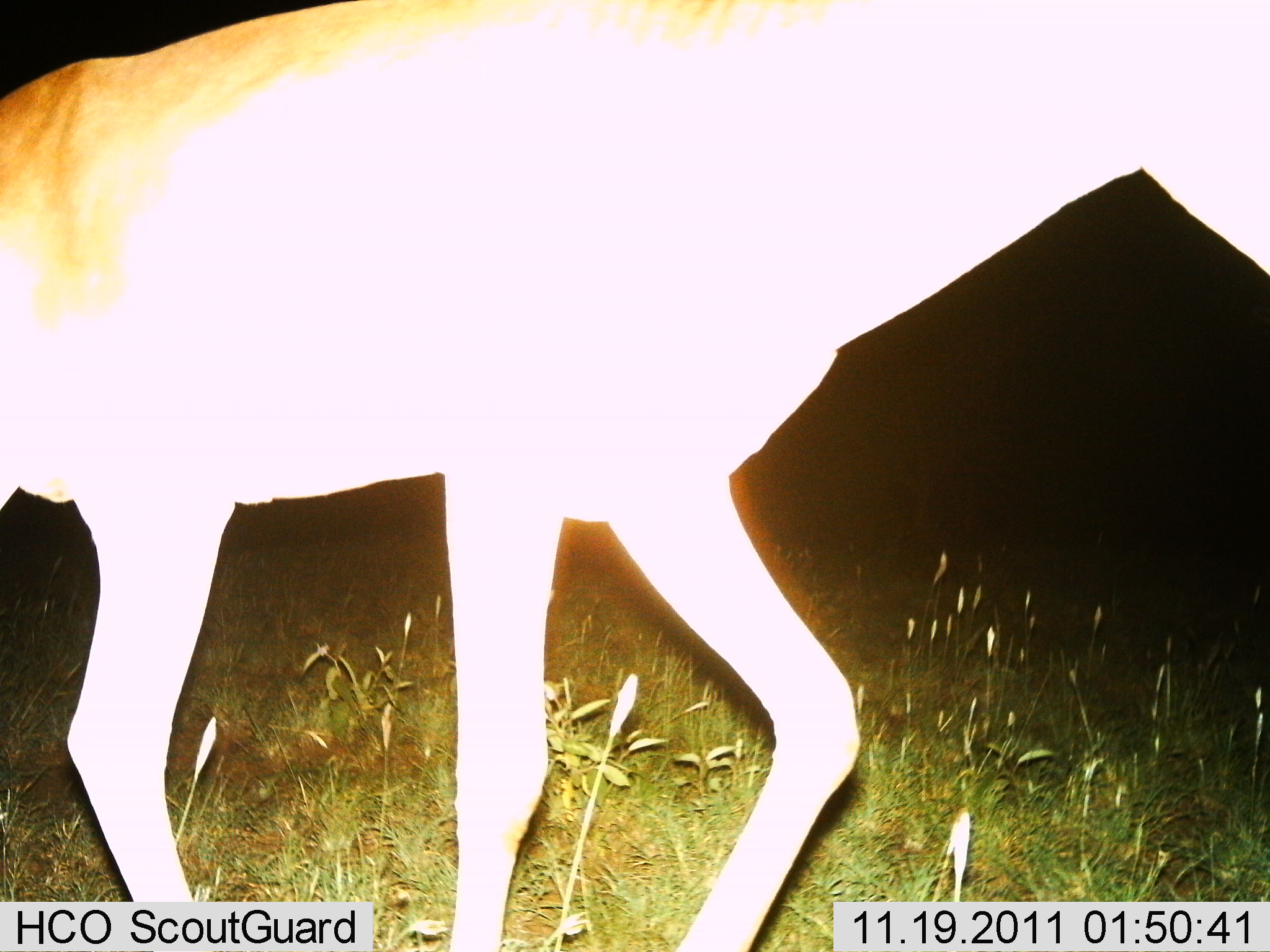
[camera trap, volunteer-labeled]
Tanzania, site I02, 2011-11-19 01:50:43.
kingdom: Animalia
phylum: Chordata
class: Mammalia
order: Artiodactyla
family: Bovidae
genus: Alcelaphus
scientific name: Alcelaphus buselaphus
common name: hartebeest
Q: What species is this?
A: Hartebeest (Alcelaphus buselaphus).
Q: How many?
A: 1.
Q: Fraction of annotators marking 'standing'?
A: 17%.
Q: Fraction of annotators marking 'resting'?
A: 0%.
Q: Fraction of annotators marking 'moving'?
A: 83%.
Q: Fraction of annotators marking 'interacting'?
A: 0%.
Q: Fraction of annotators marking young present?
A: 0%.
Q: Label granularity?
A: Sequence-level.